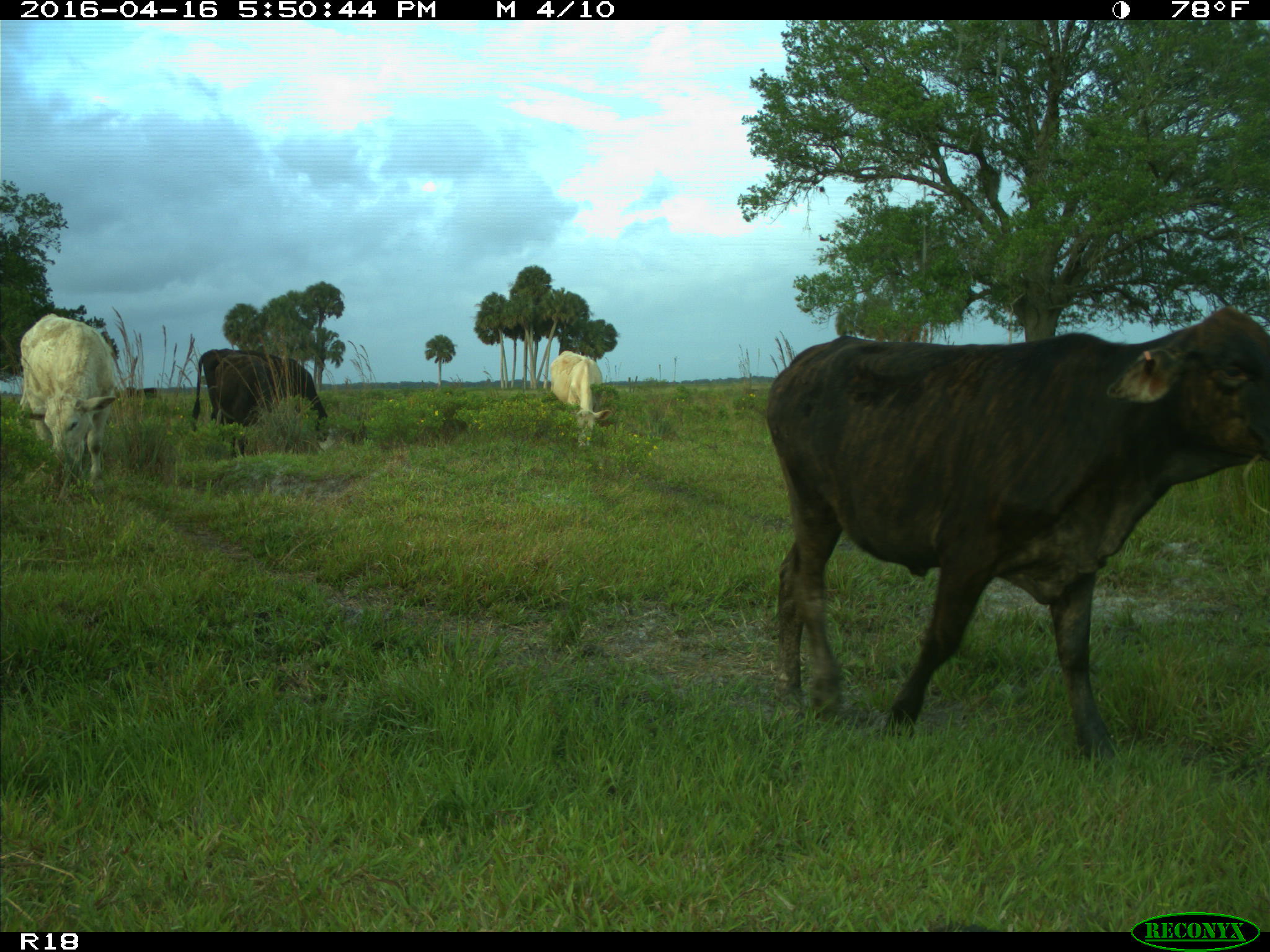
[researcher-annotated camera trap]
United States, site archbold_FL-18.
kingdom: Animalia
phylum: Chordata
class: Mammalia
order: Artiodactyla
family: Bovidae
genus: Bos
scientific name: Bos taurus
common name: domestic cow